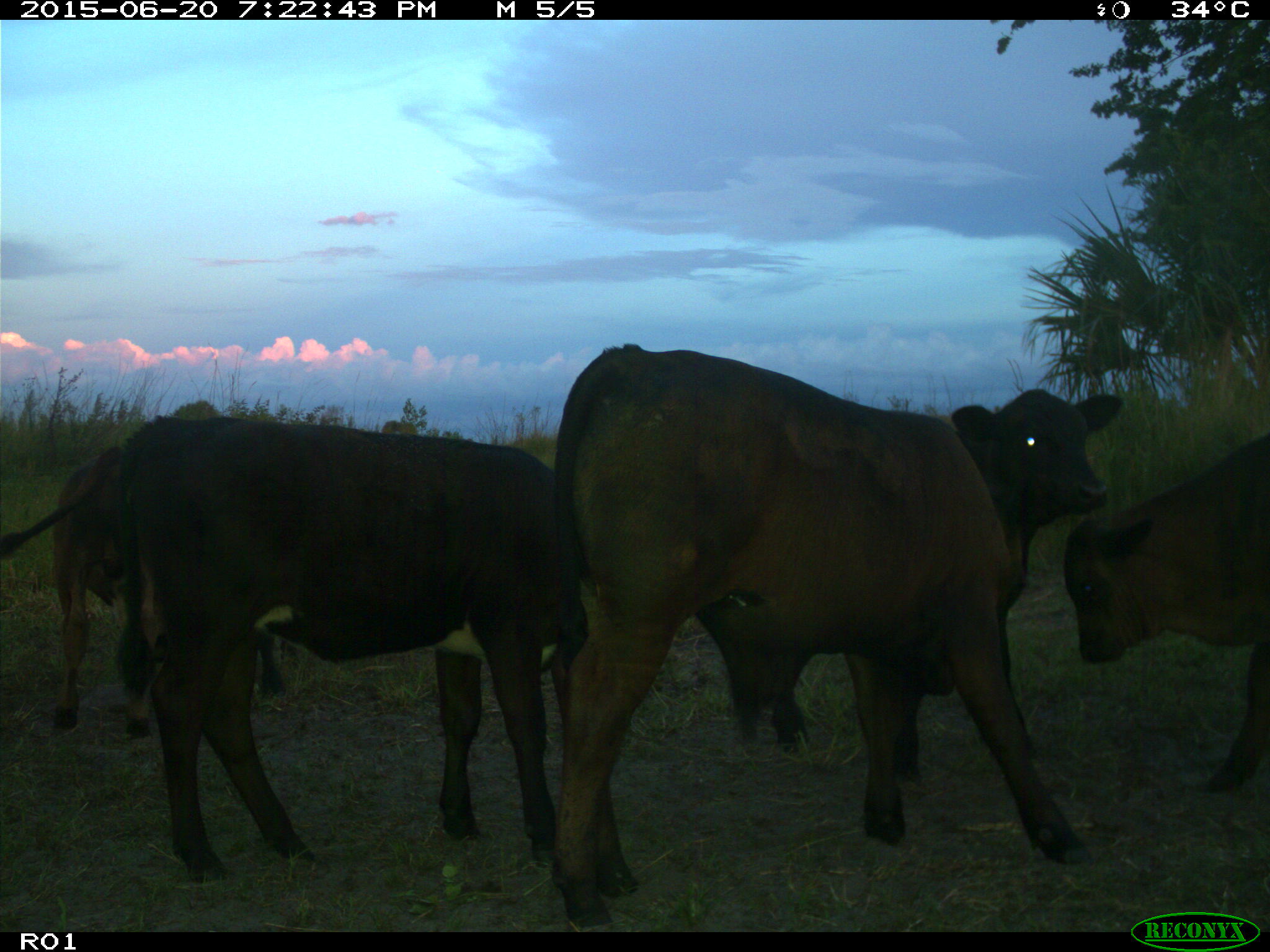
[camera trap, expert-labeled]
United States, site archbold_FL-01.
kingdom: Animalia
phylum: Chordata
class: Mammalia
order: Artiodactyla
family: Bovidae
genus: Bos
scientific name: Bos taurus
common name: domestic cow